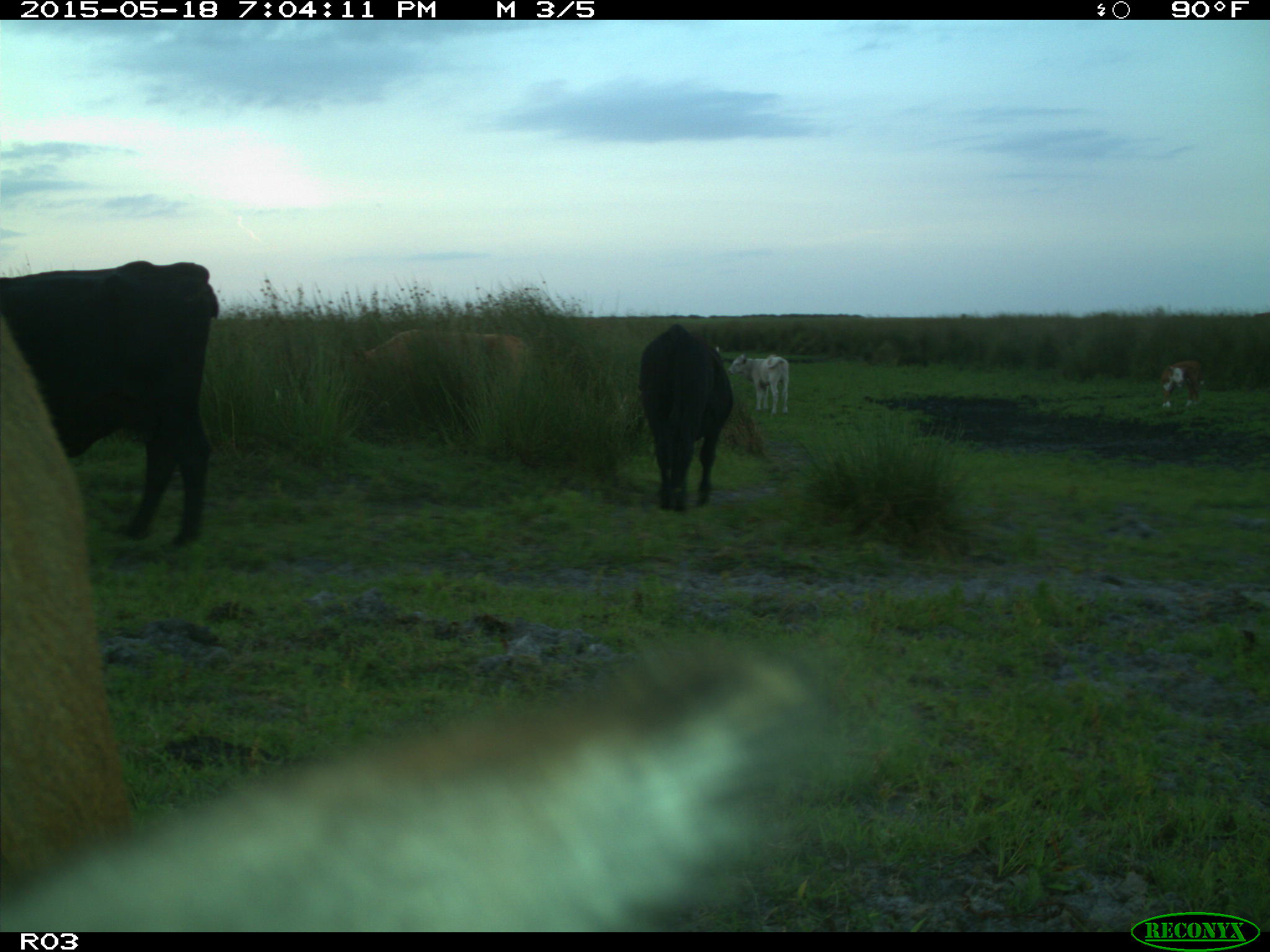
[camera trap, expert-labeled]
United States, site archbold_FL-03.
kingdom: Animalia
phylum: Chordata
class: Mammalia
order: Artiodactyla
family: Bovidae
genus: Bos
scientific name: Bos taurus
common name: domestic cow